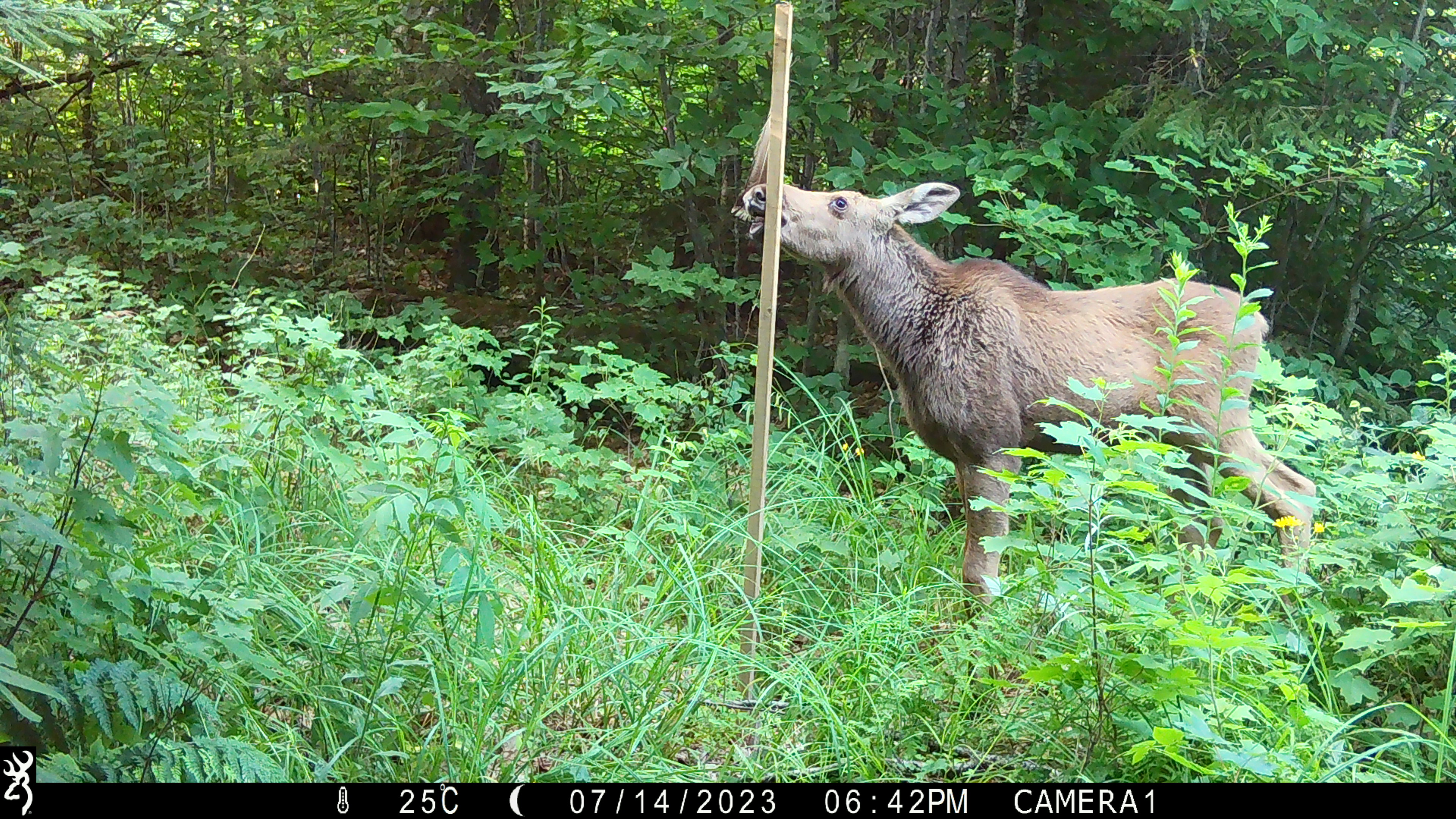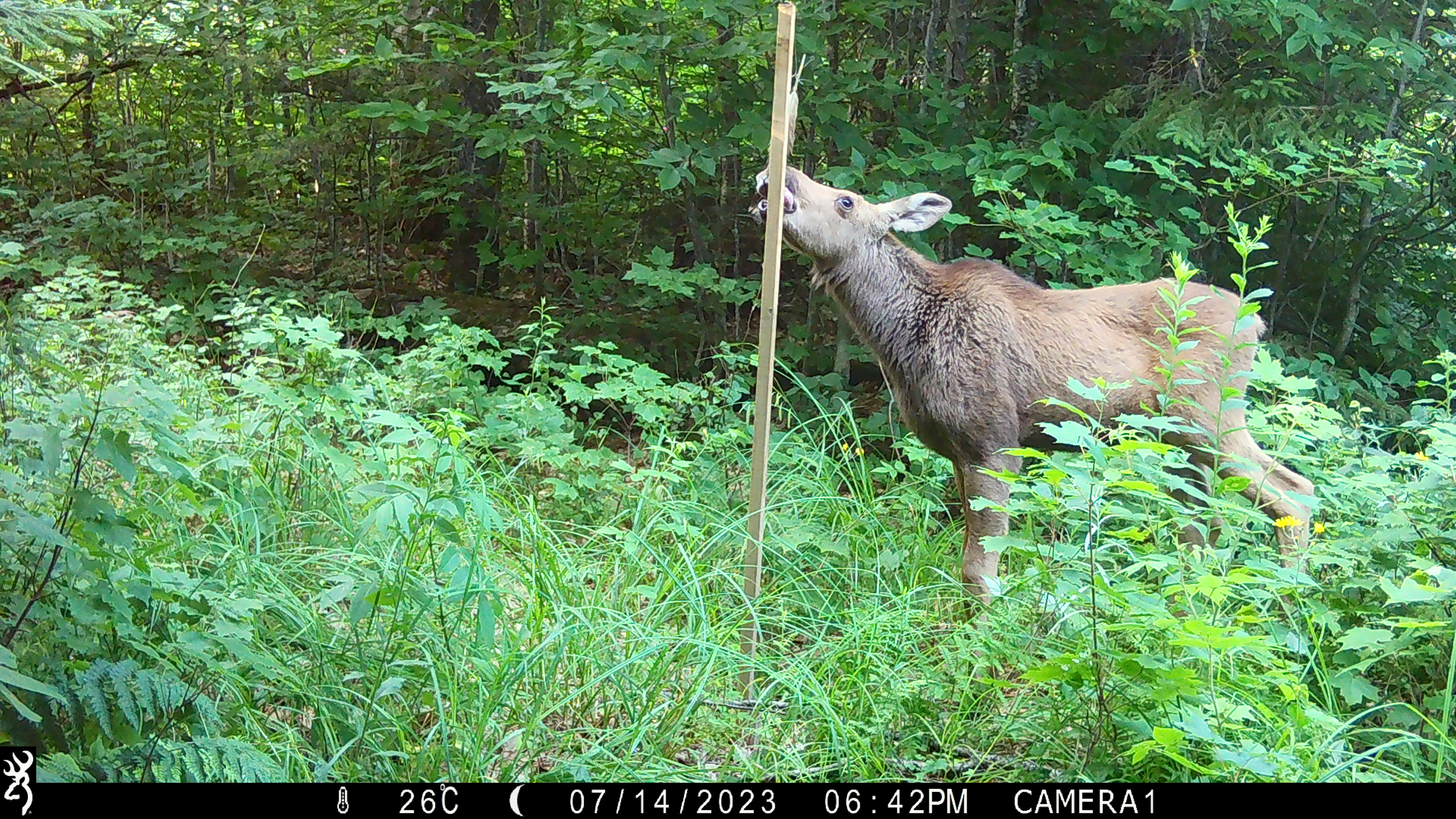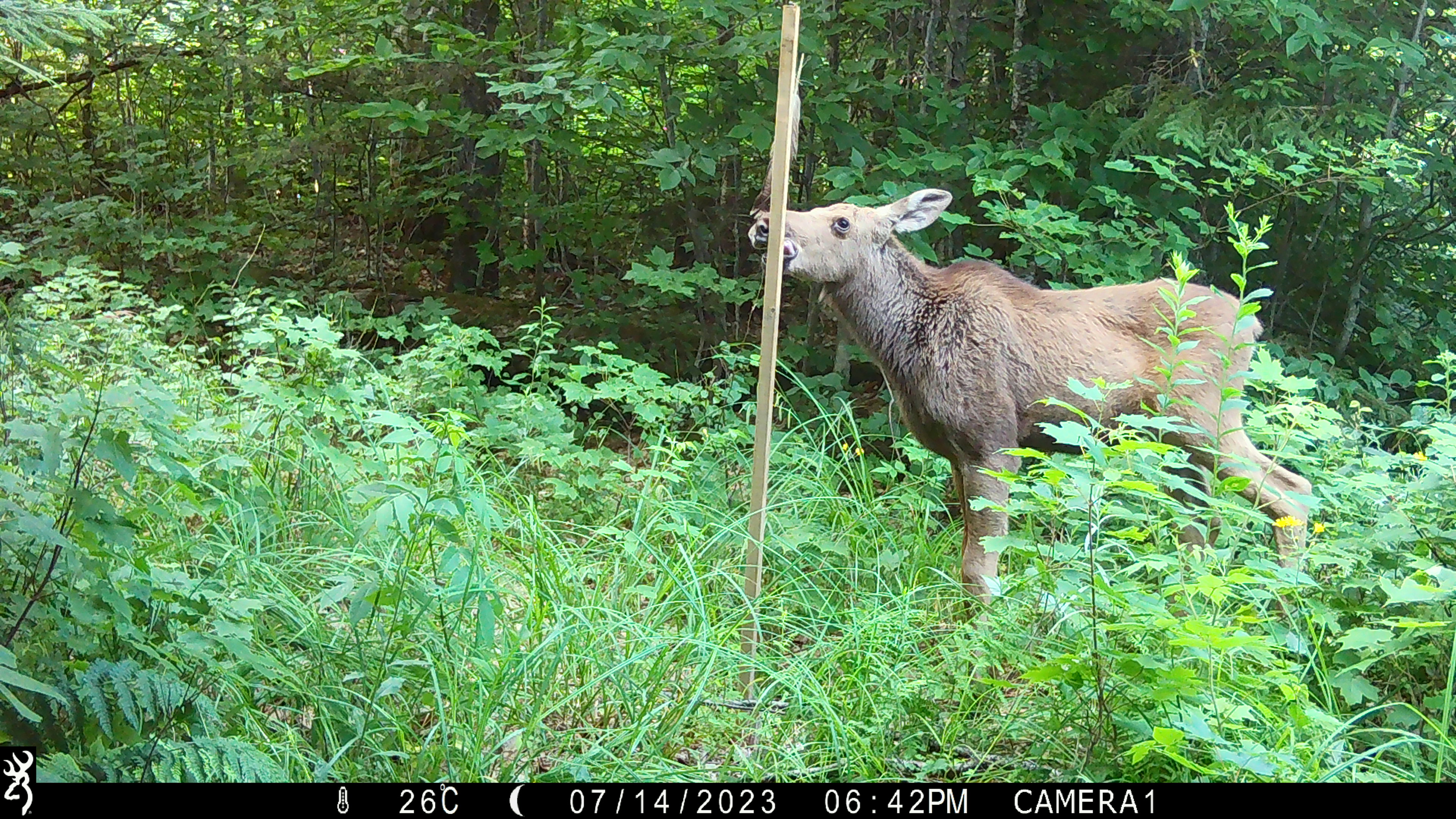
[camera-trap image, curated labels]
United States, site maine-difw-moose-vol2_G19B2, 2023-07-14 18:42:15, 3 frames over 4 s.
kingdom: Animalia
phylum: Chordata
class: Mammalia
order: Artiodactyla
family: Cervidae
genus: Alces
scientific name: Alces alces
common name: moose